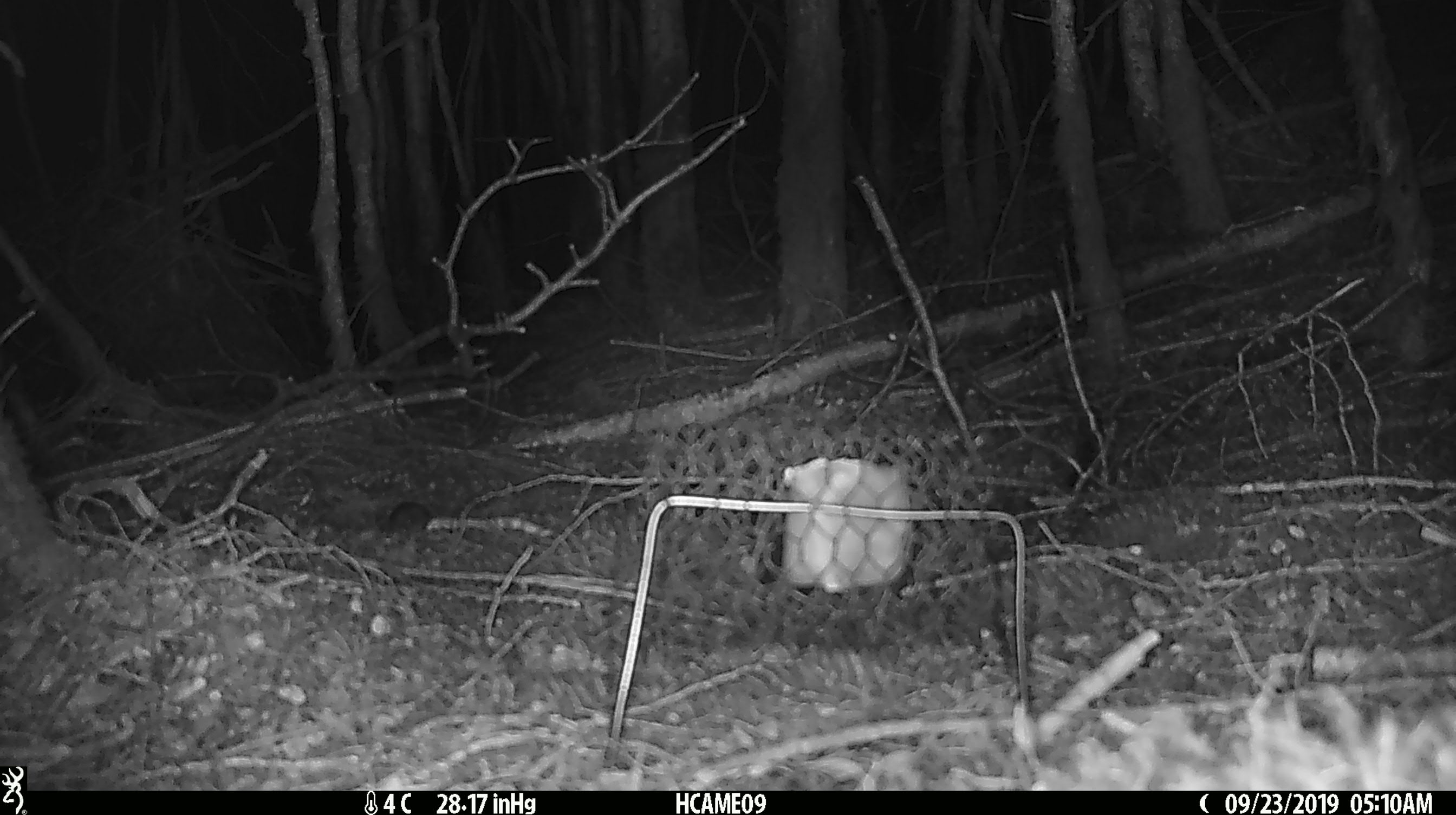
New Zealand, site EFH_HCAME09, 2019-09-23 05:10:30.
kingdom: Animalia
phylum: Chordata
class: Mammalia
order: Rodentia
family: Muridae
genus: Mus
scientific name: Mus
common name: mouse